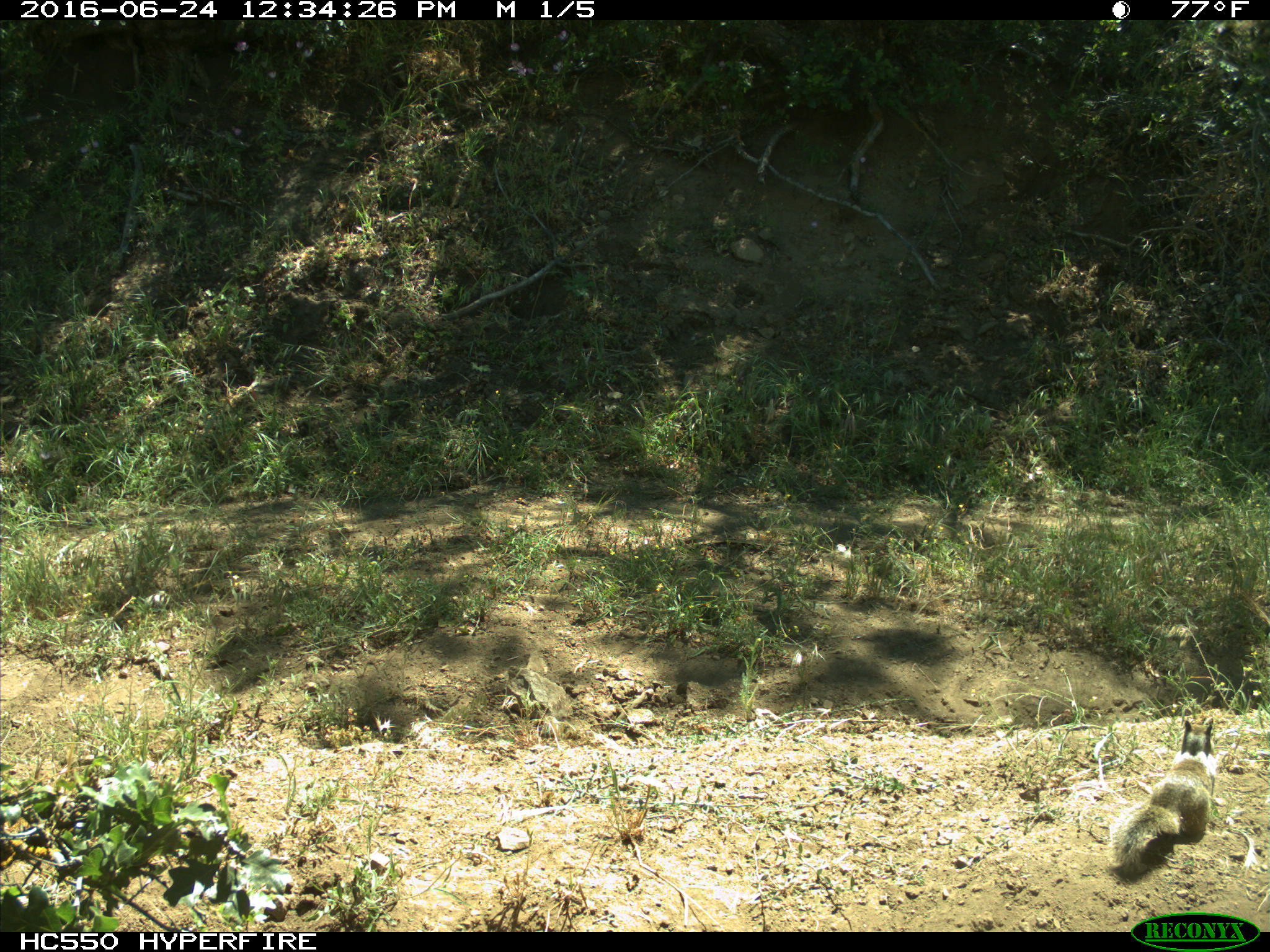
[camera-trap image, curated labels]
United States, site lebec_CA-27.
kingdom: Animalia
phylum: Chordata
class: Mammalia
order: Rodentia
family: Sciuridae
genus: Otospermophilus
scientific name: Otospermophilus beecheyi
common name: california ground squirrel